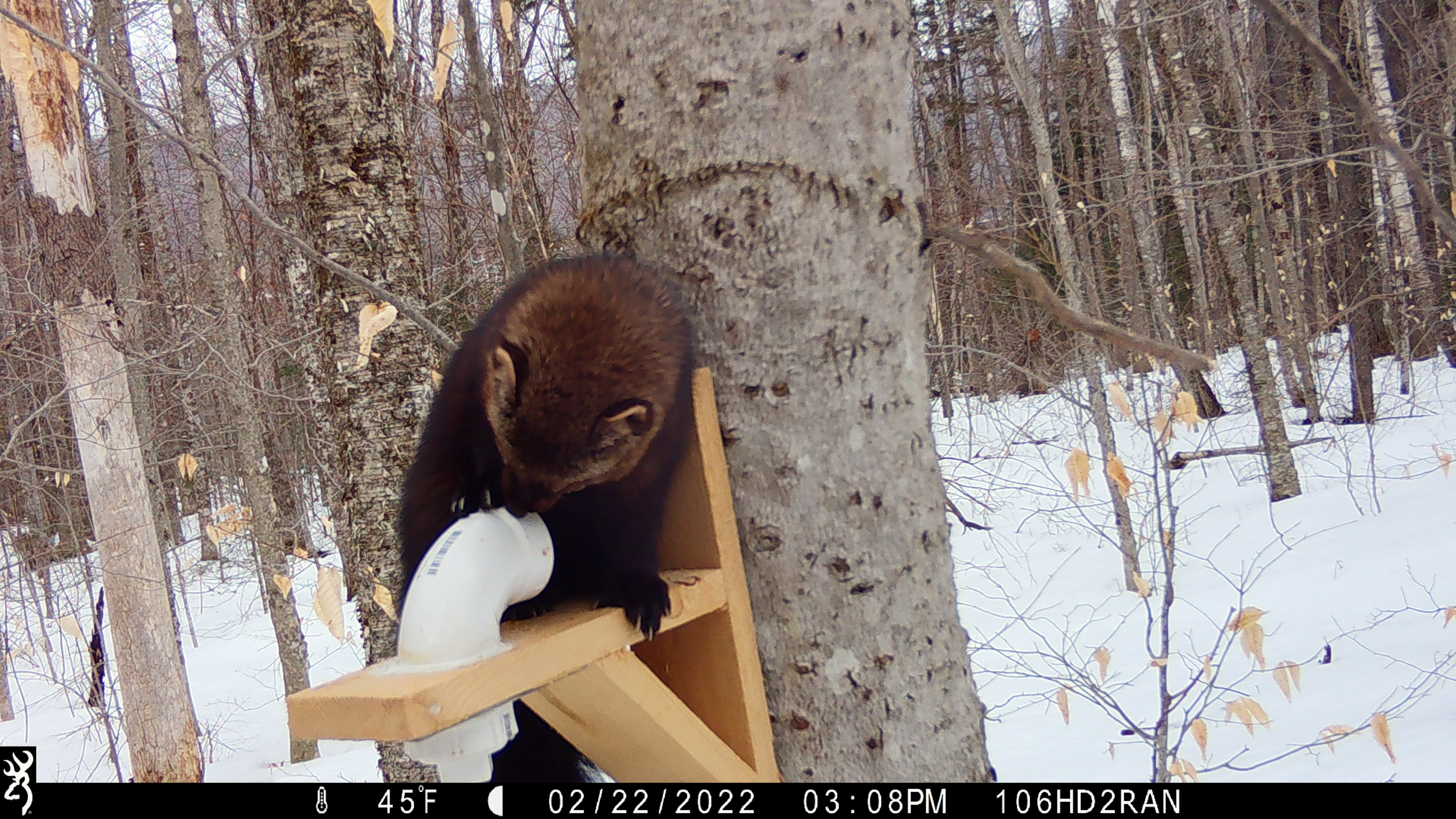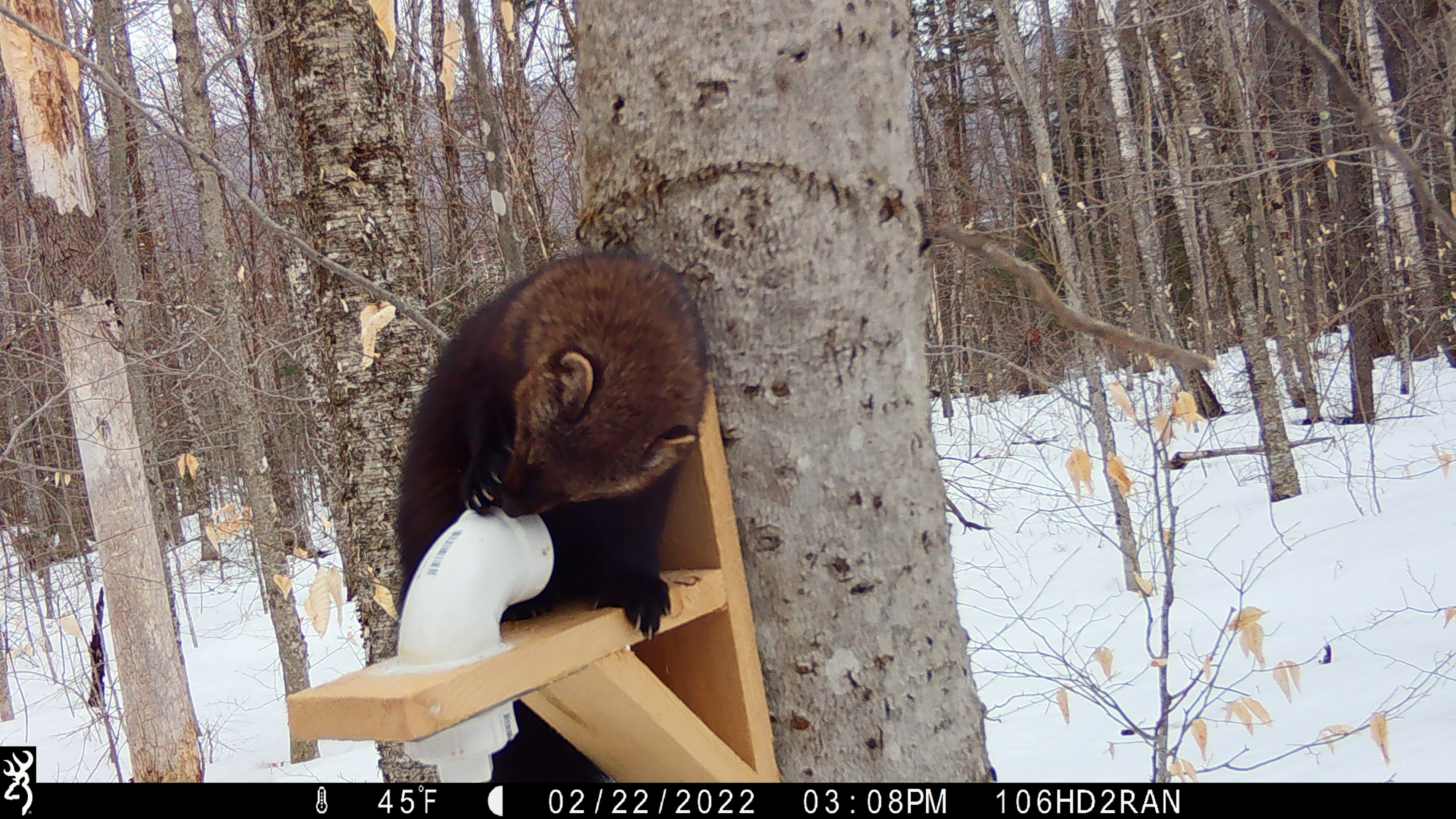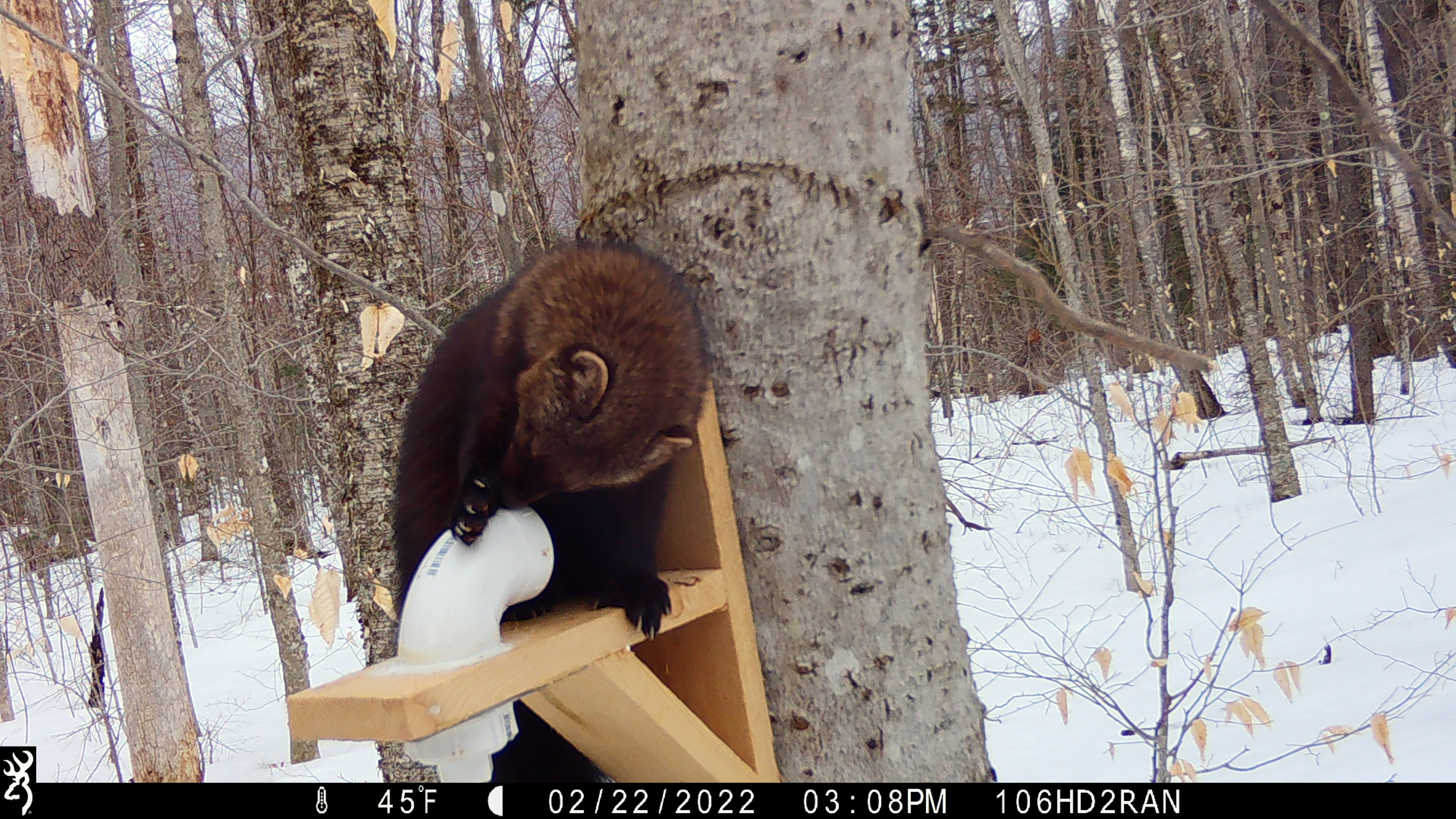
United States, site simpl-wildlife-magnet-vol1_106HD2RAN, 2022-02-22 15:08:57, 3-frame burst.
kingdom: Animalia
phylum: Chordata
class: Mammalia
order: Carnivora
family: Mustelidae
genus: Pekania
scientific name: Pekania pennanti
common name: fisher